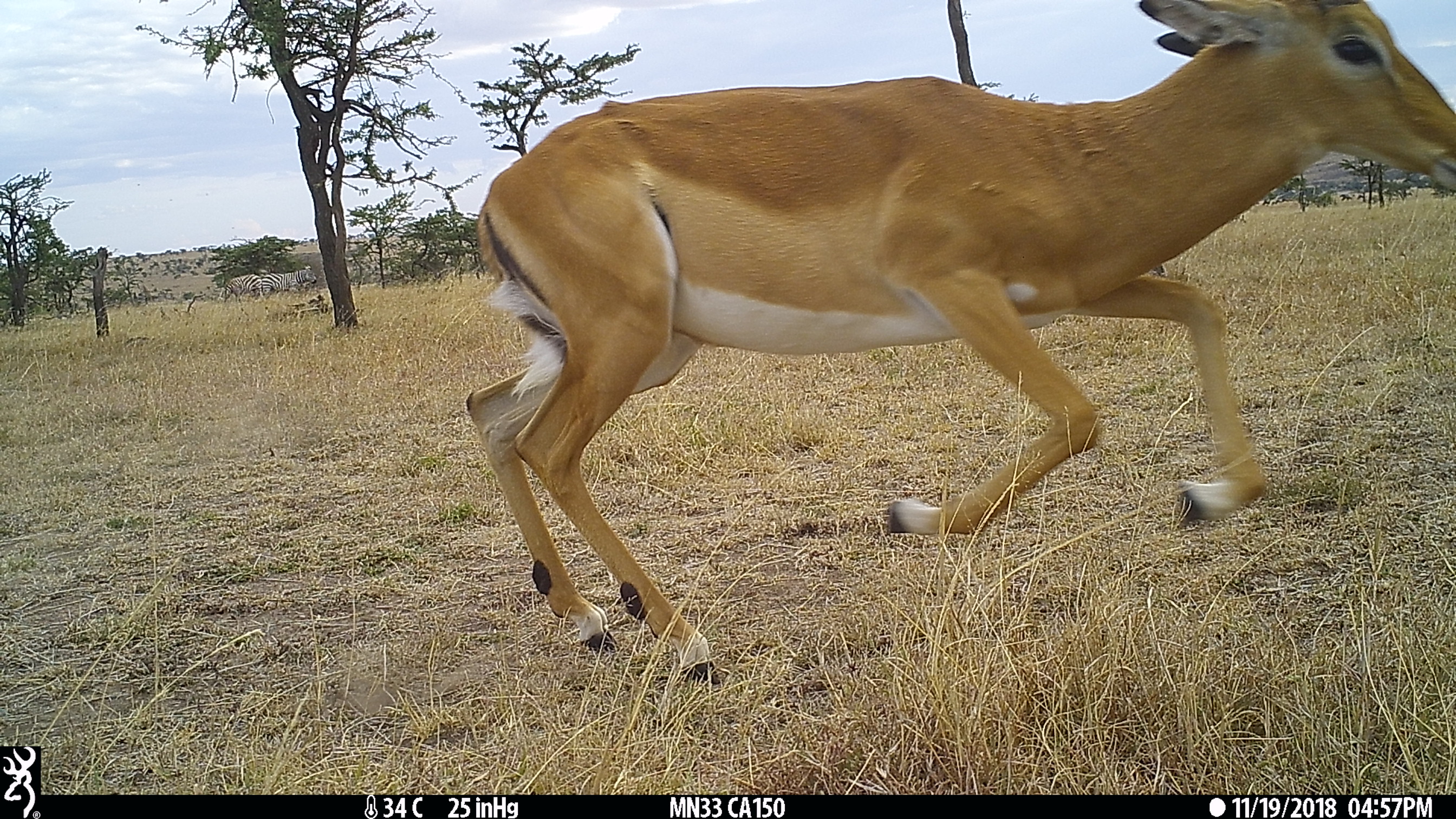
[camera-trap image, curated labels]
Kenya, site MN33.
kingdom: Animalia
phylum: Chordata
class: Mammalia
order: Artiodactyla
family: Bovidae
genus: Aepyceros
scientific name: Aepyceros melampus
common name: impala